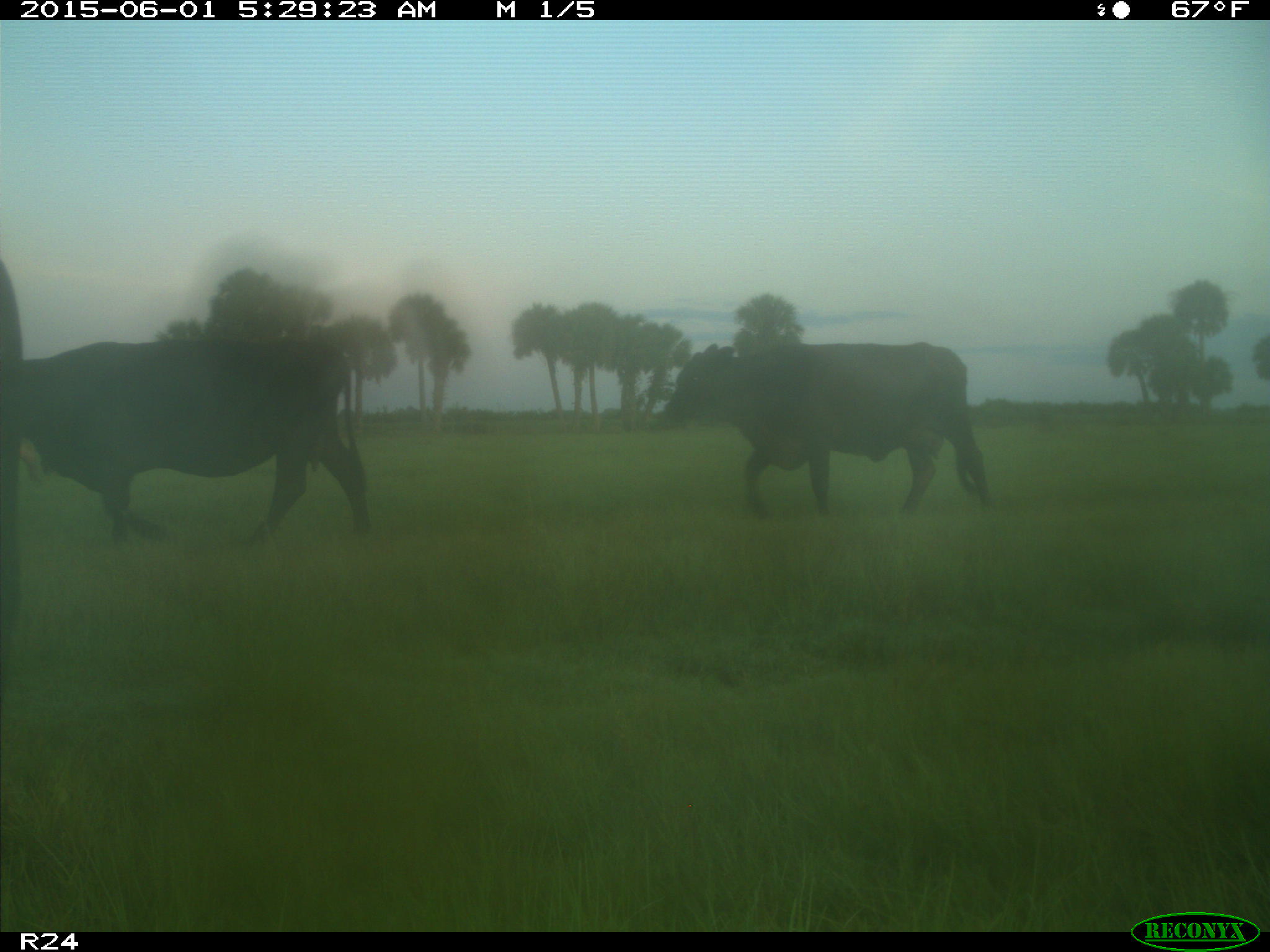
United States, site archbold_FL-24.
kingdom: Animalia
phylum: Chordata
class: Mammalia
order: Artiodactyla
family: Bovidae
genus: Bos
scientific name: Bos taurus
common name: domestic cow